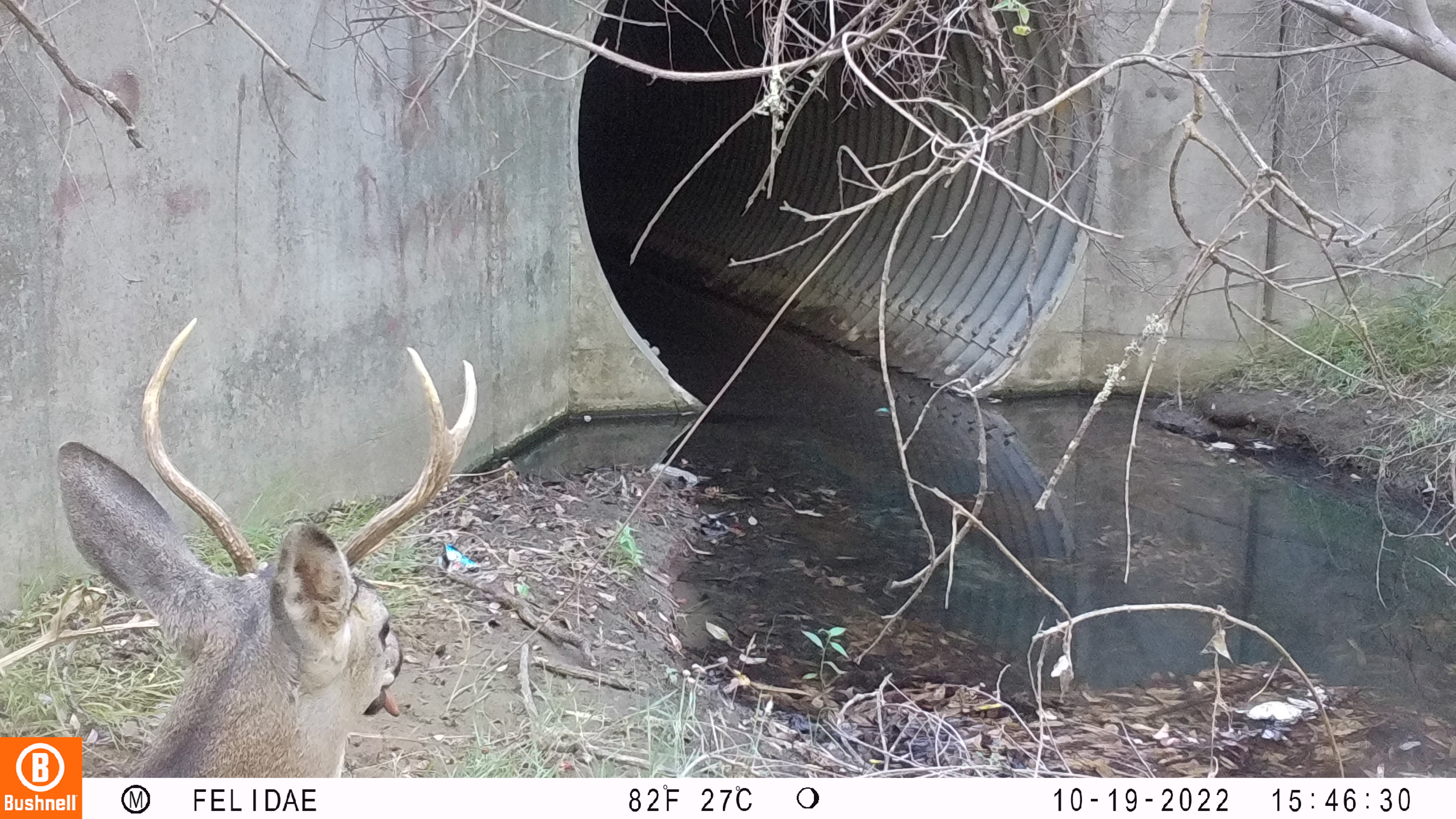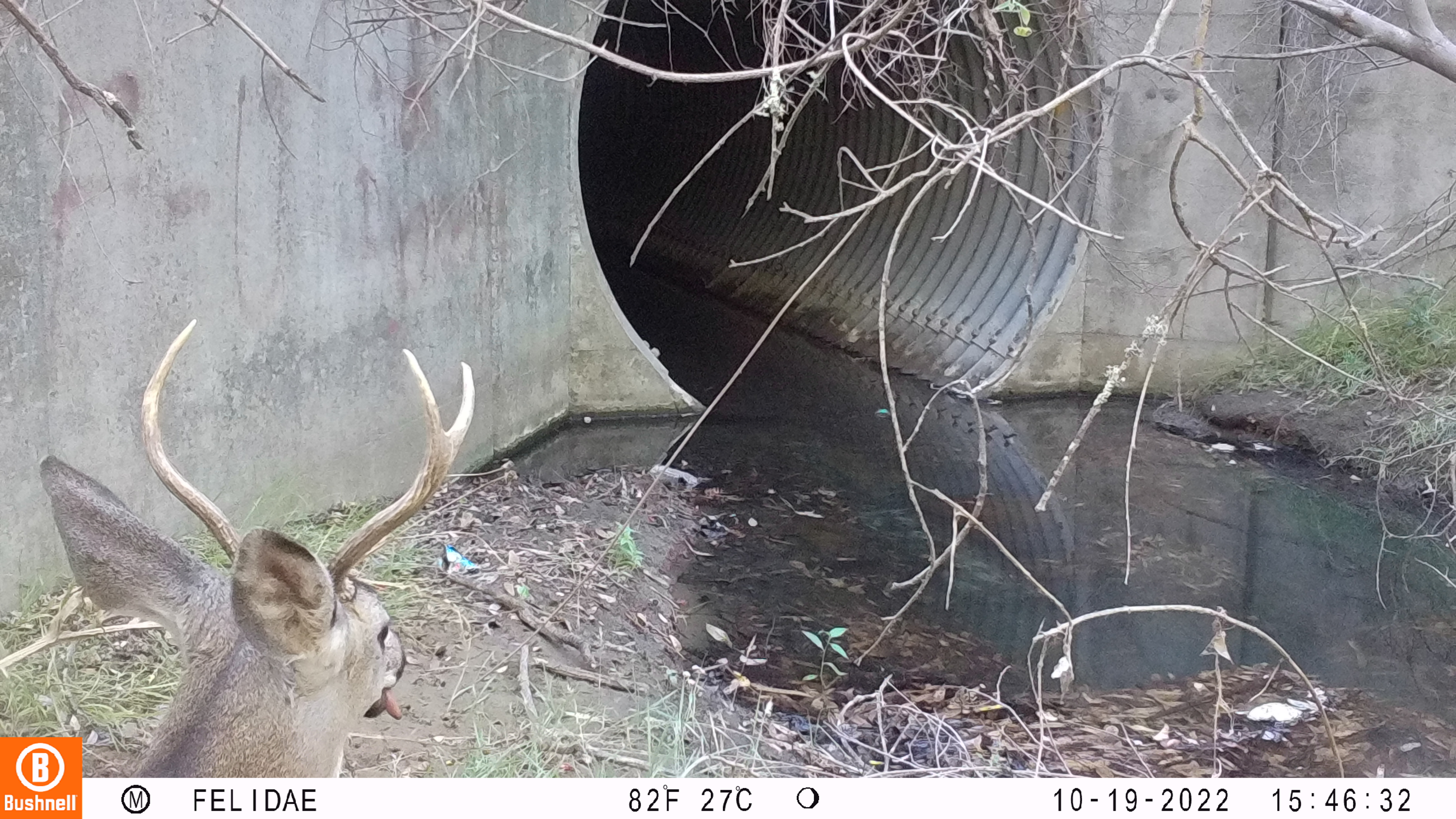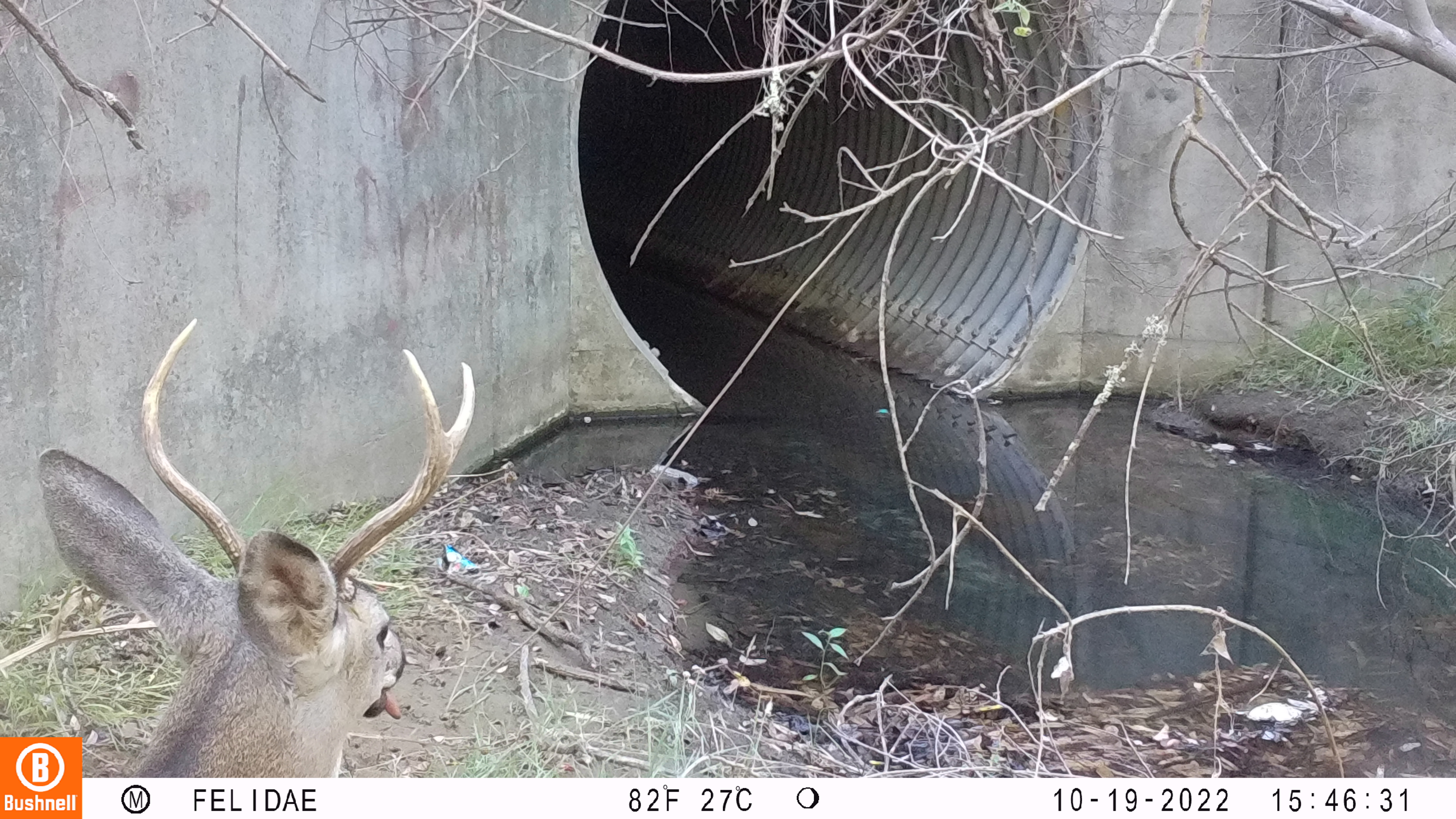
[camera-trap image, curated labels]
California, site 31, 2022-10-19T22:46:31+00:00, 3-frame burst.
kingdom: Animalia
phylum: Chordata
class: Mammalia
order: Artiodactyla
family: Cervidae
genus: Odocoileus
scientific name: Odocoileus hemionus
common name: mule deer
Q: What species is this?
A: Mule deer (Odocoileus hemionus).